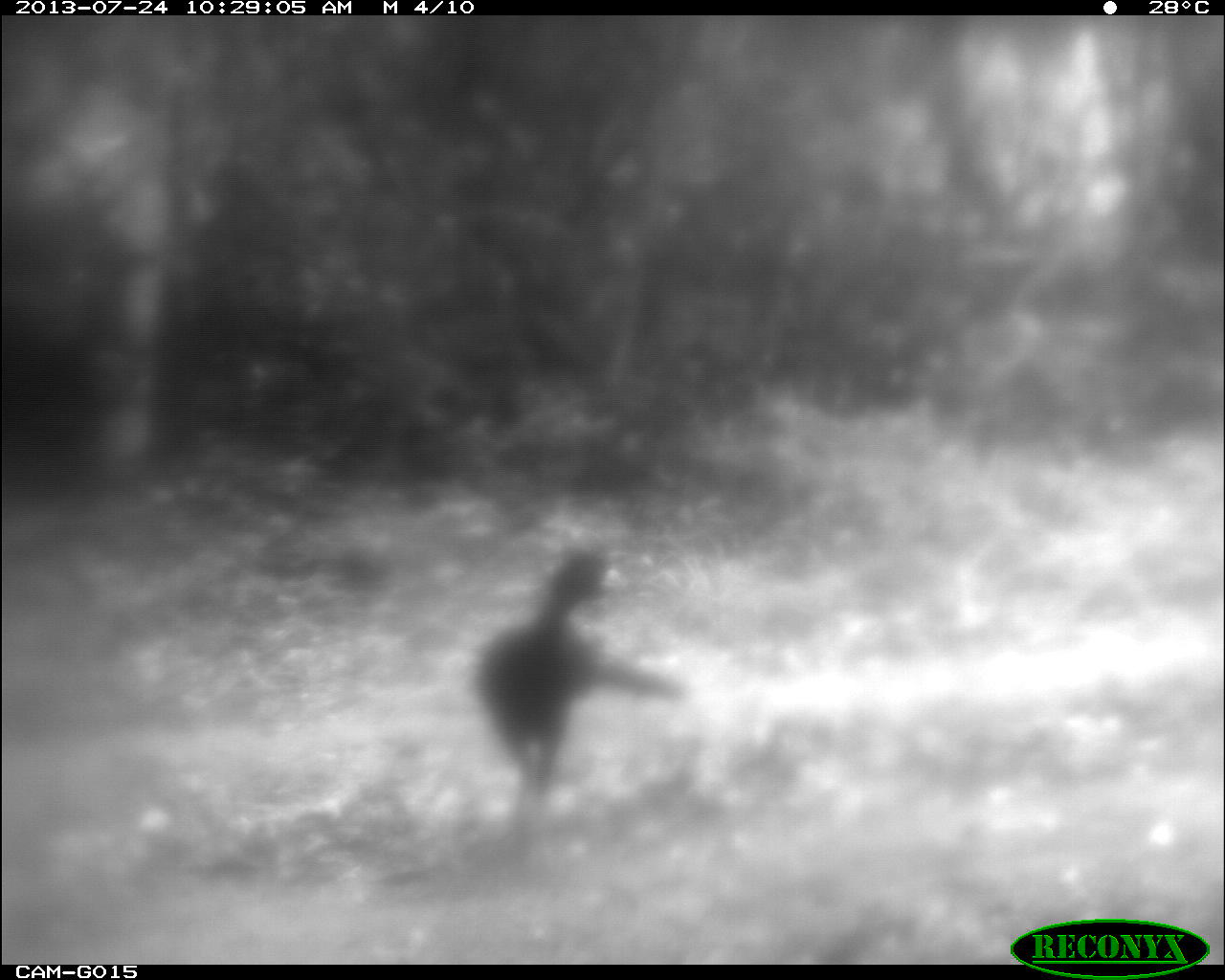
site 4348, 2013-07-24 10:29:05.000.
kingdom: Animalia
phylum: Chordata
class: Aves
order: Galliformes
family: Cracidae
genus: Crax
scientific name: Crax rubra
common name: great curassow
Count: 1.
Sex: male.